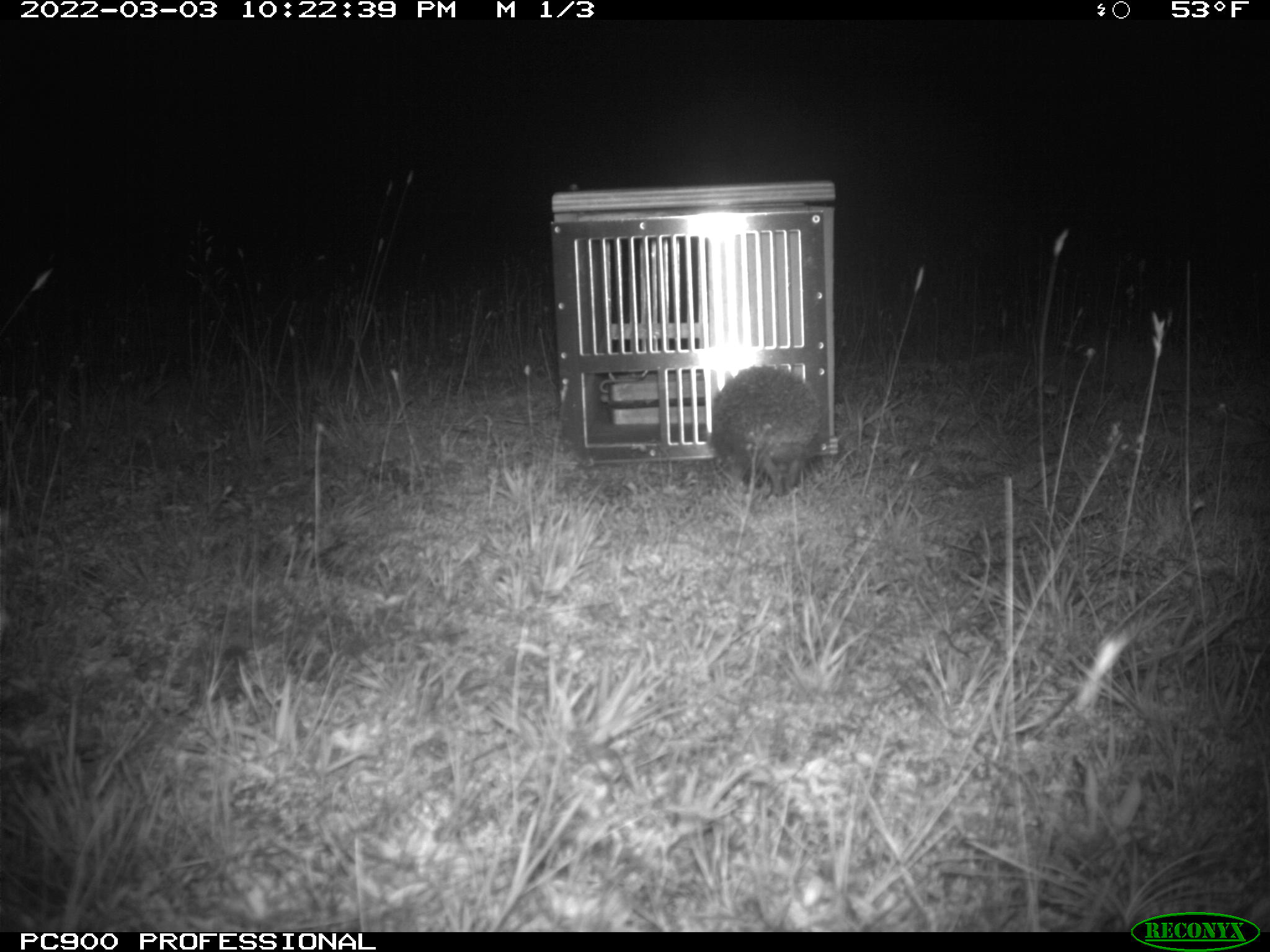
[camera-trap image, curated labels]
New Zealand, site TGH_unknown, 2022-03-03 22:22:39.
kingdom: Animalia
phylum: Chordata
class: Mammalia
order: Eulipotyphla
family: Erinaceidae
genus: Erinaceus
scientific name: Erinaceus europaeus europaeus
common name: european hedgehog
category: hedgehog